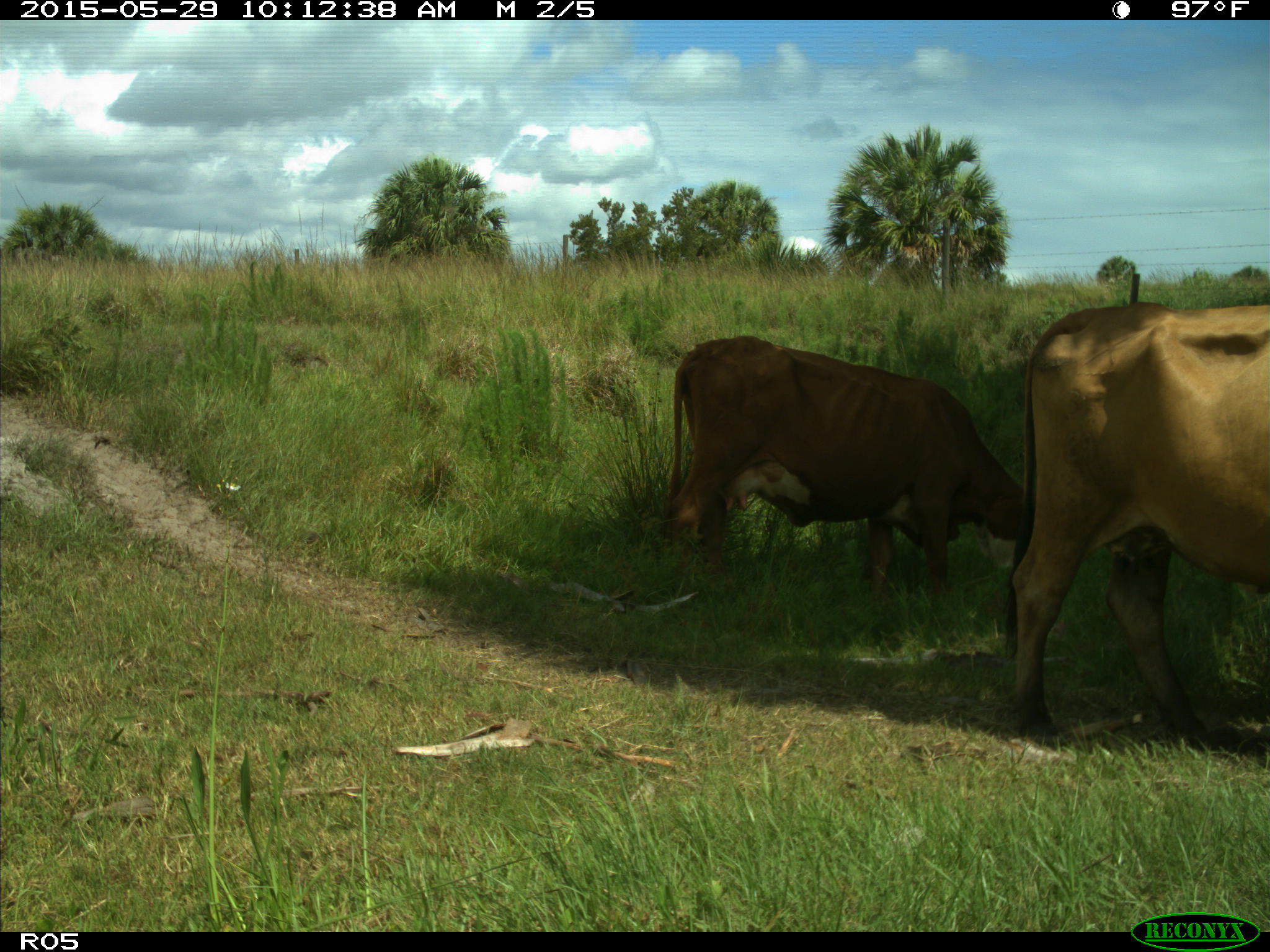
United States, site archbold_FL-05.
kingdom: Animalia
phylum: Chordata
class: Mammalia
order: Artiodactyla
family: Bovidae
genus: Bos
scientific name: Bos taurus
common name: domestic cow